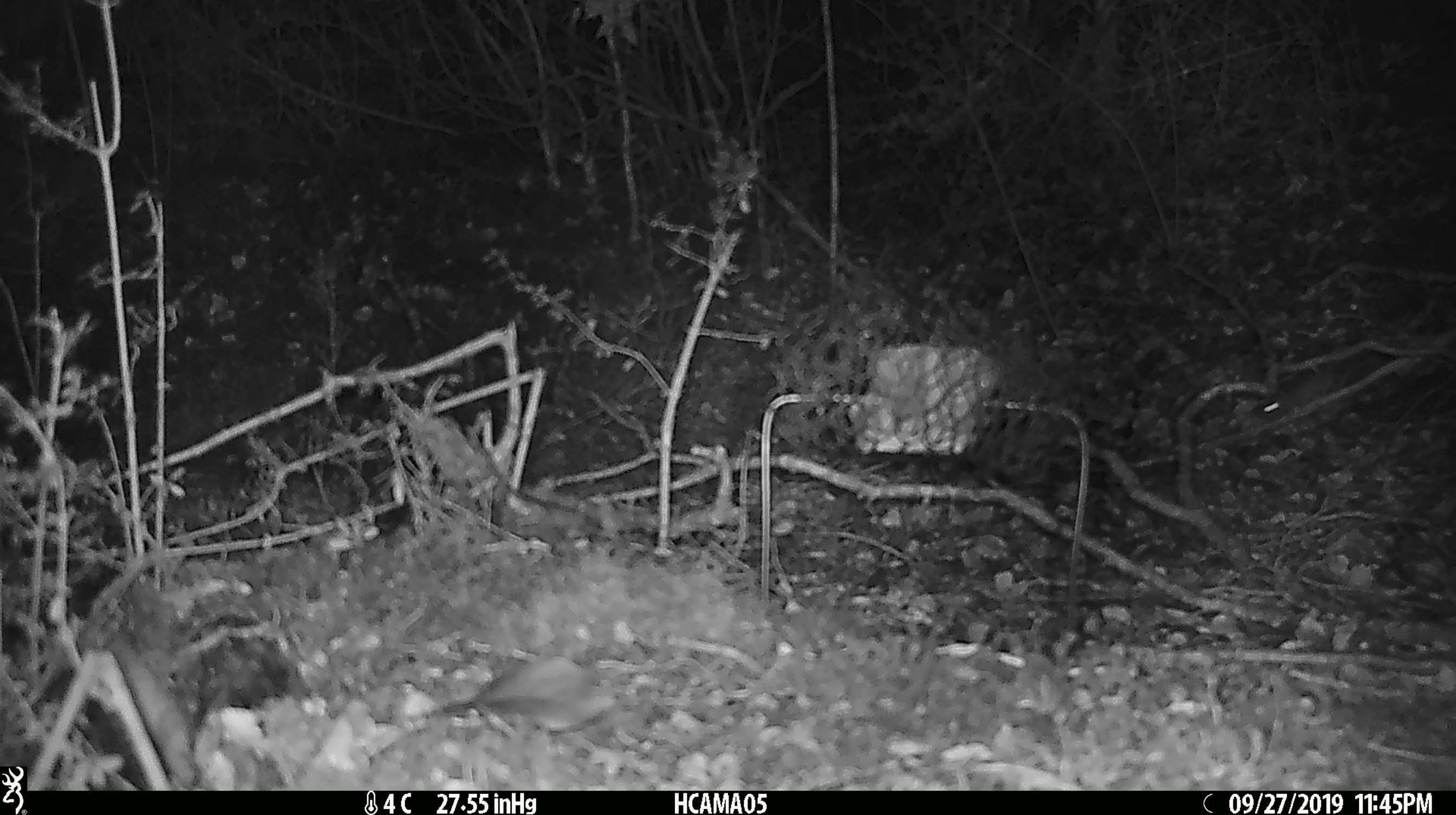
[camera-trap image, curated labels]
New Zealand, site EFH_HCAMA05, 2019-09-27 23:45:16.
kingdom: Animalia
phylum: Chordata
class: Mammalia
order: Rodentia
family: Muridae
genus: Mus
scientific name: Mus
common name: mouse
Mouse (Mus).